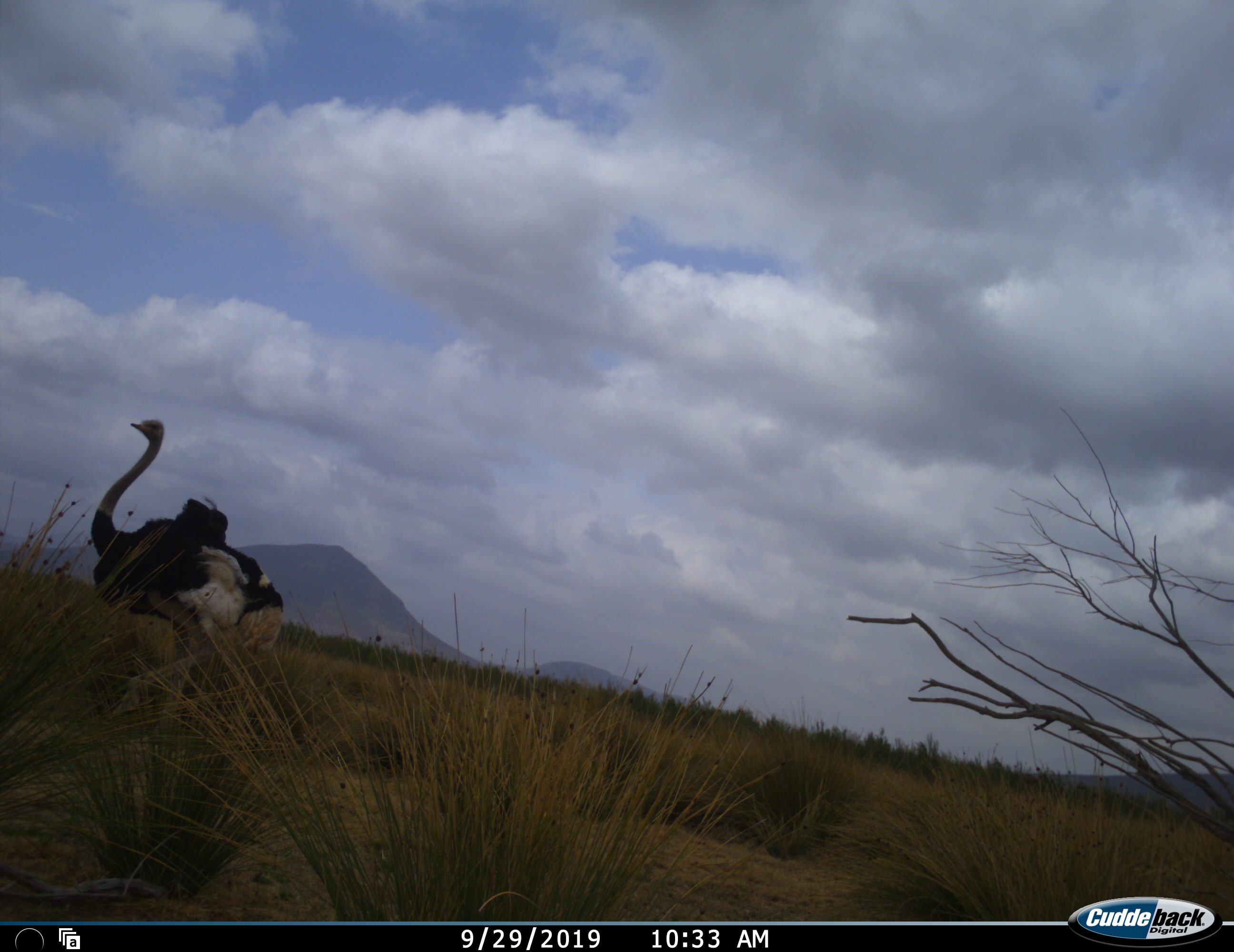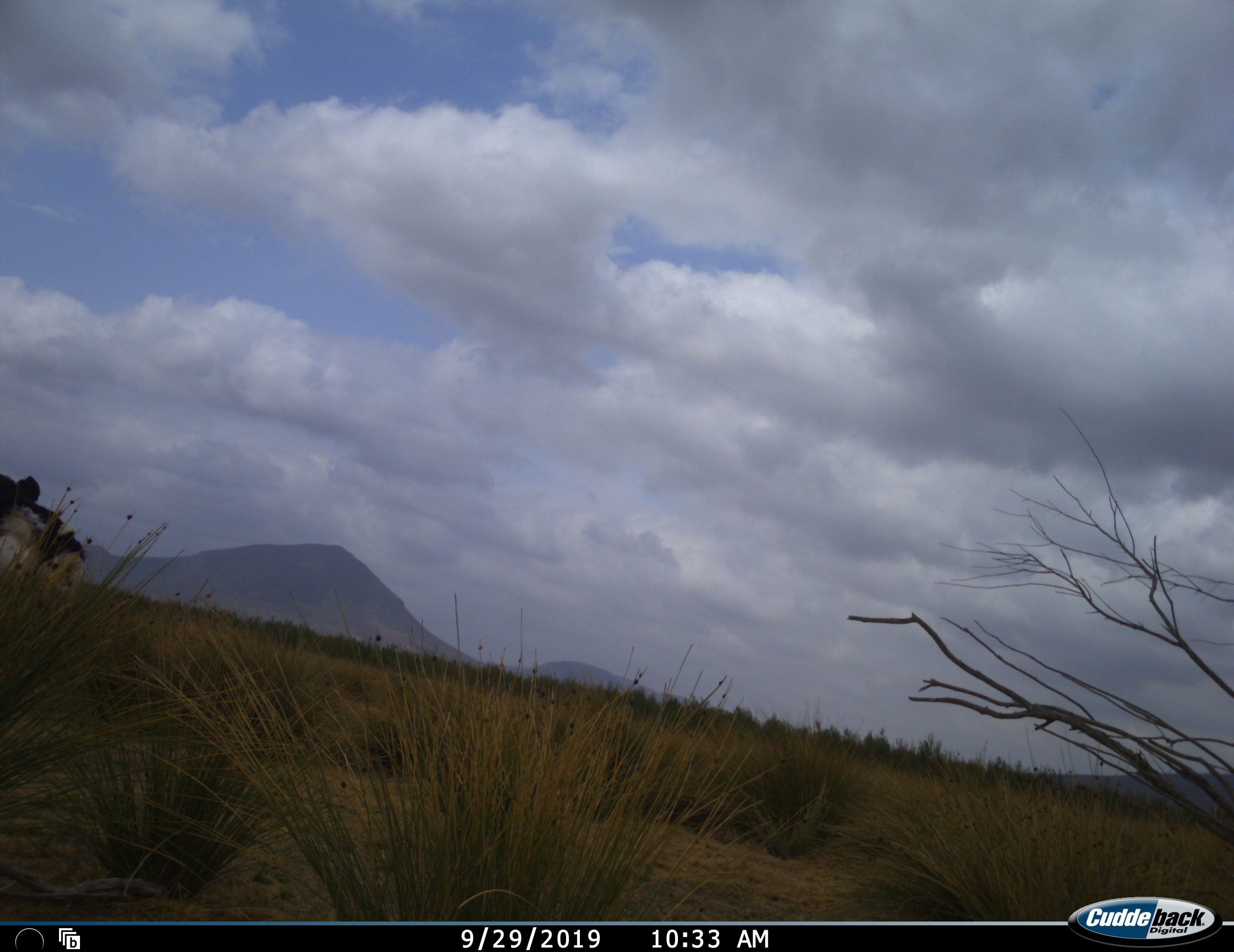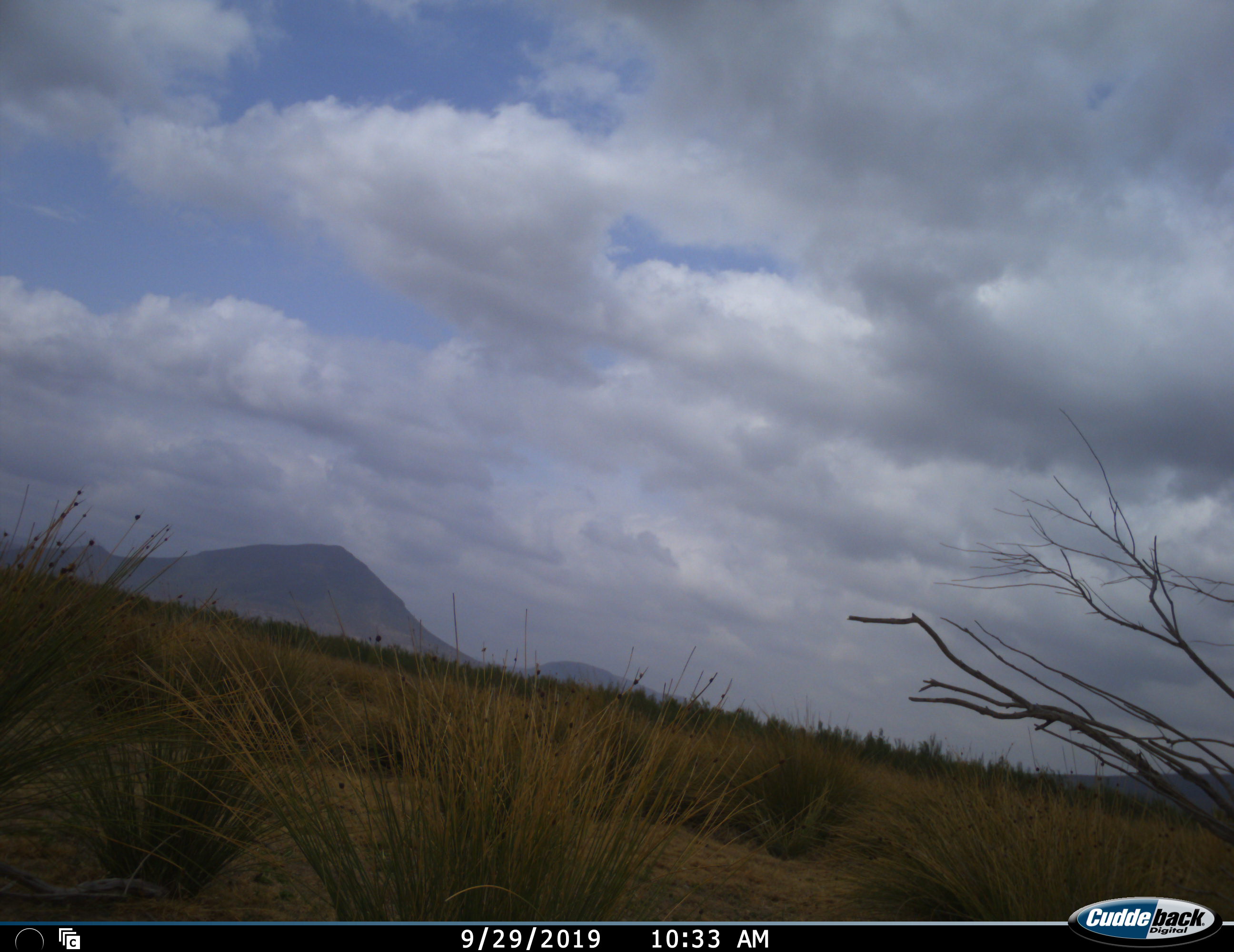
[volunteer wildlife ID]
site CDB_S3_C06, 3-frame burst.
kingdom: Animalia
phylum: Chordata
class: Aves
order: Struthioniformes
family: Struthionidae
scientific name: Struthionidae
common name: ostrich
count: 1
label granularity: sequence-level